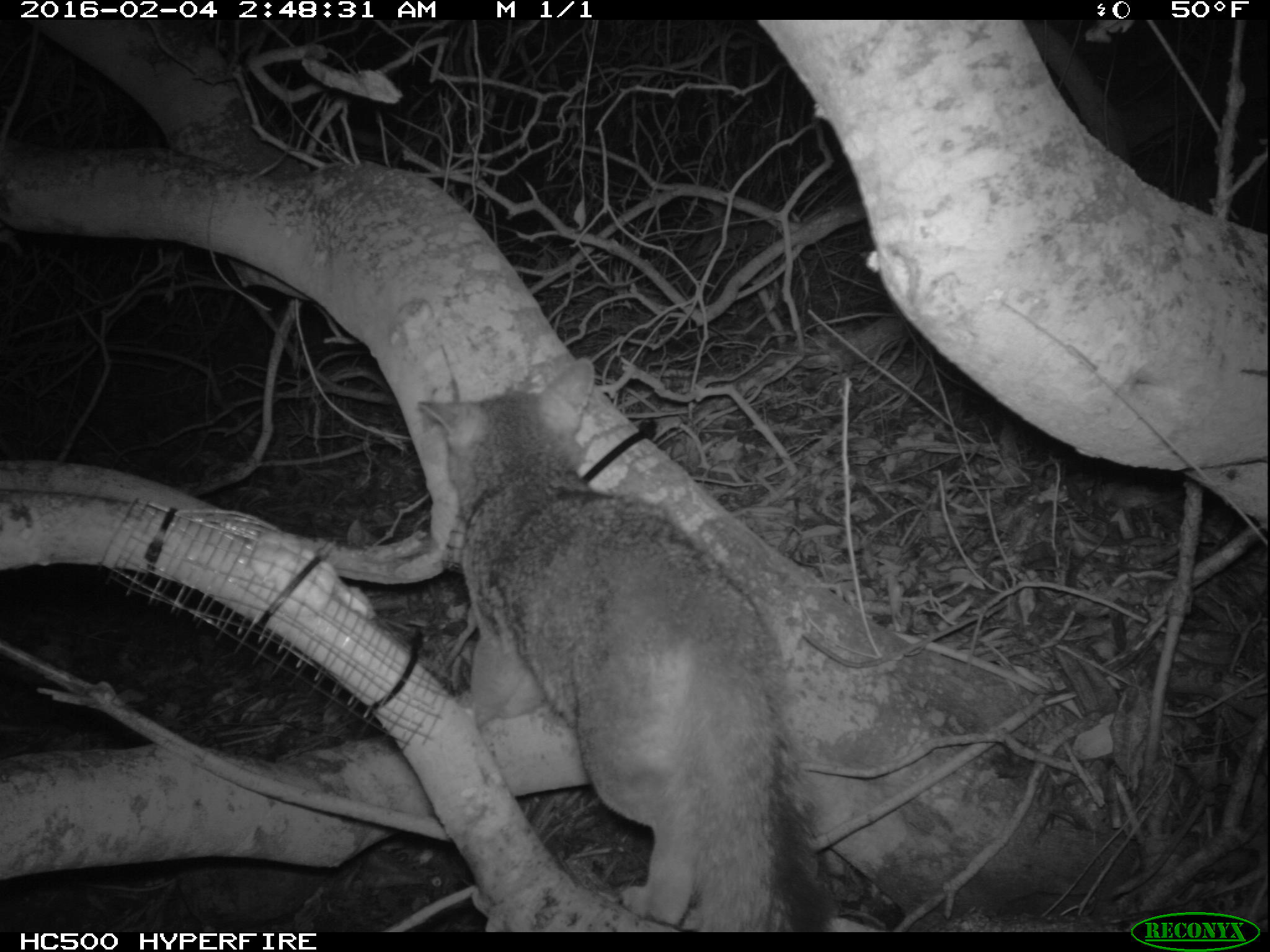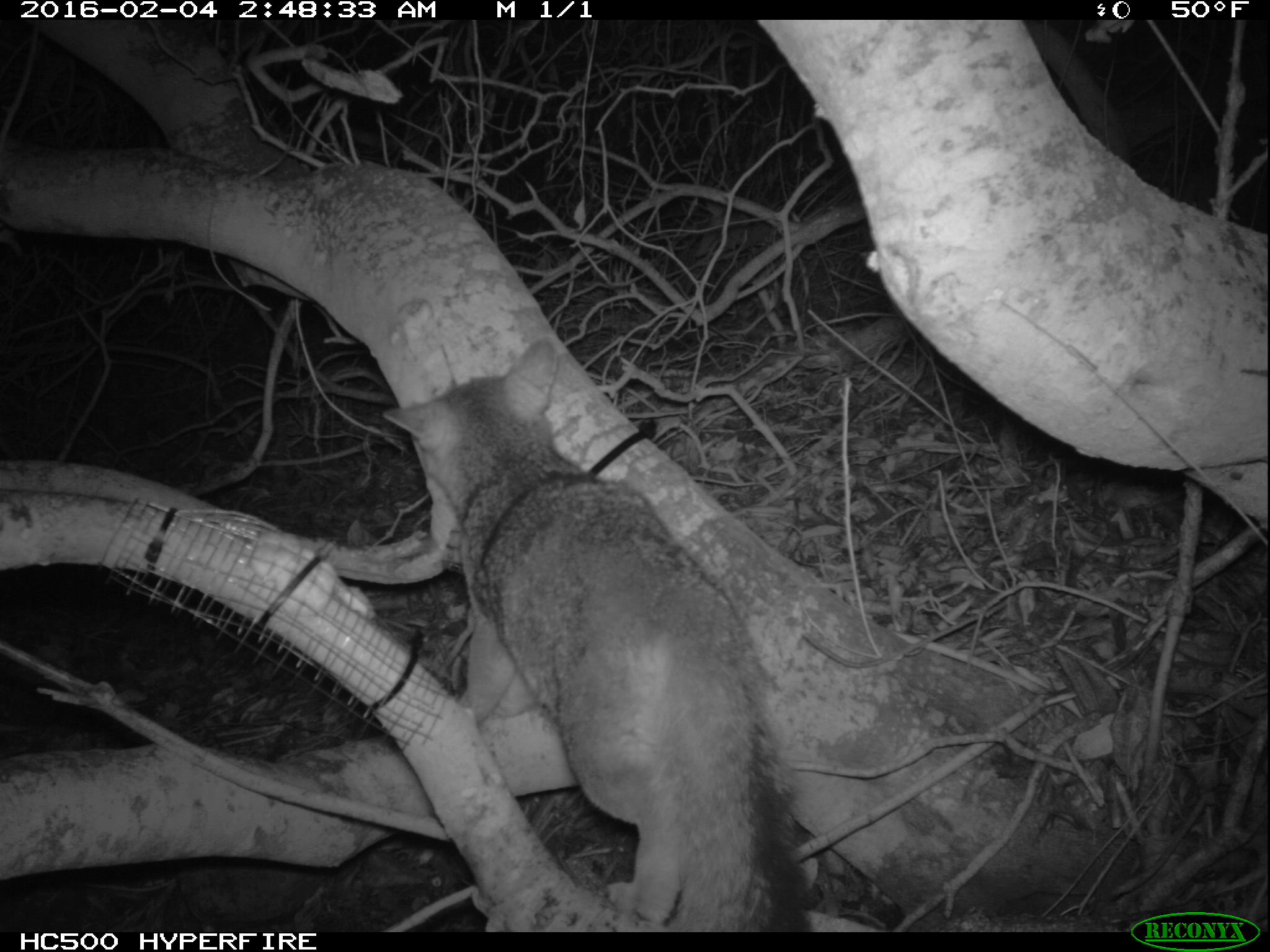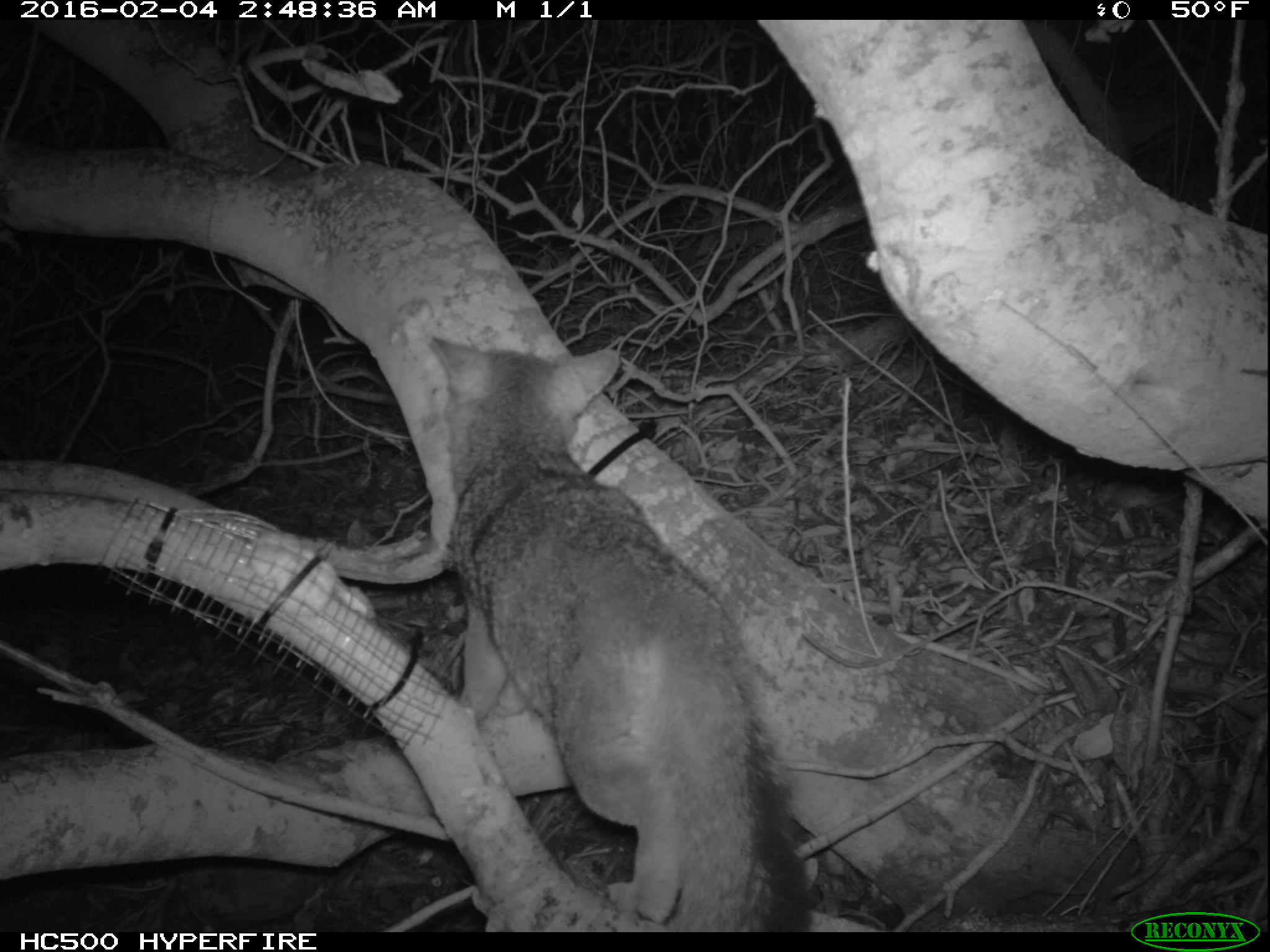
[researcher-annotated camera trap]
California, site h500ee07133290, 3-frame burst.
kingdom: Animalia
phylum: Chordata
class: Mammalia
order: Carnivora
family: Canidae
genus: Urocyon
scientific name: Urocyon littoralis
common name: island fox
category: fox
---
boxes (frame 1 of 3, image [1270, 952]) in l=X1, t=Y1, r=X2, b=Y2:
fox: l=414, t=358, r=830, b=930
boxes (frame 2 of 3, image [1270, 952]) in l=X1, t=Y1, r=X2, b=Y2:
fox: l=381, t=338, r=814, b=933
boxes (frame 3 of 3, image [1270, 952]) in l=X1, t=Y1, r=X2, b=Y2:
fox: l=430, t=337, r=814, b=932